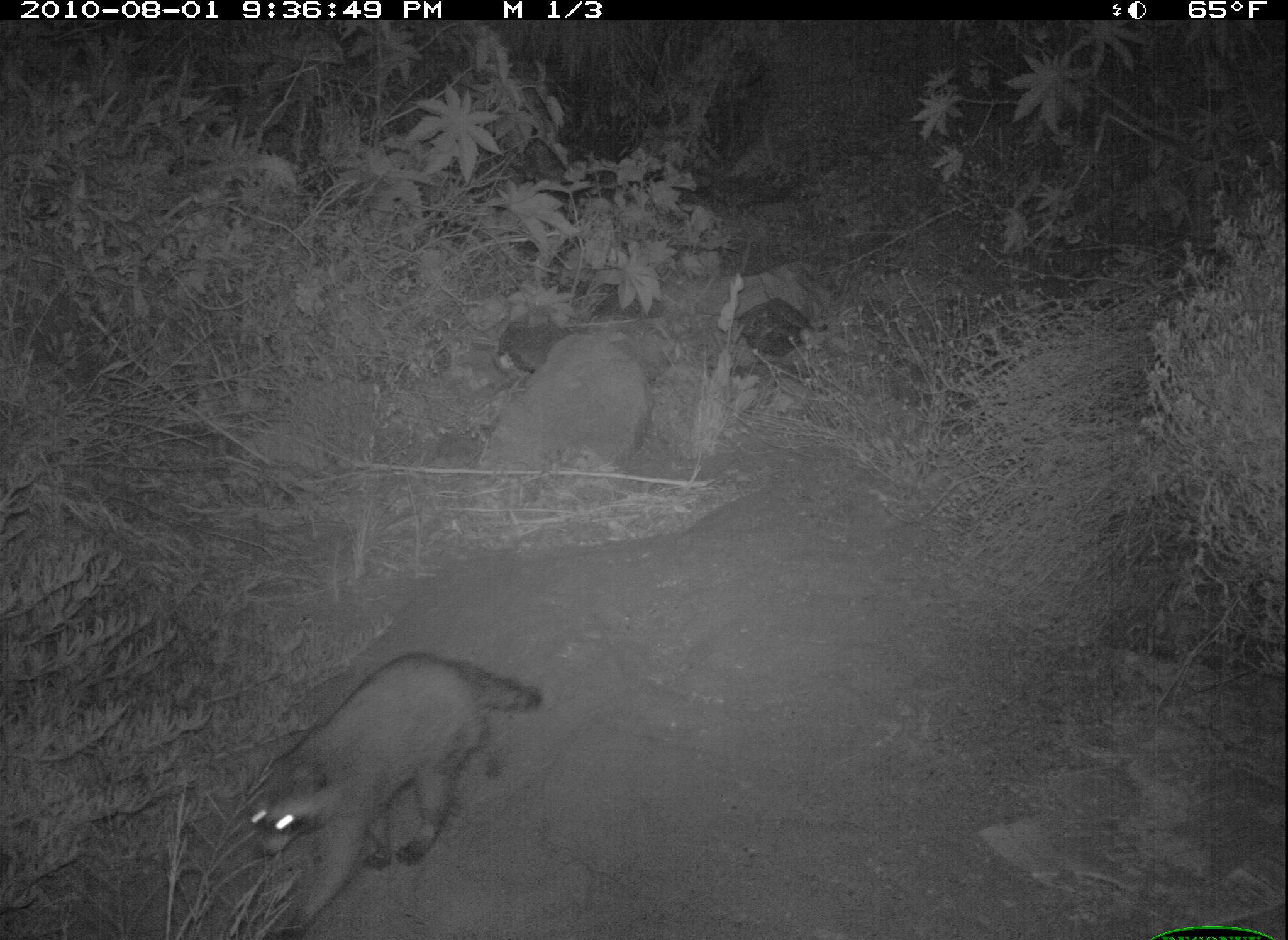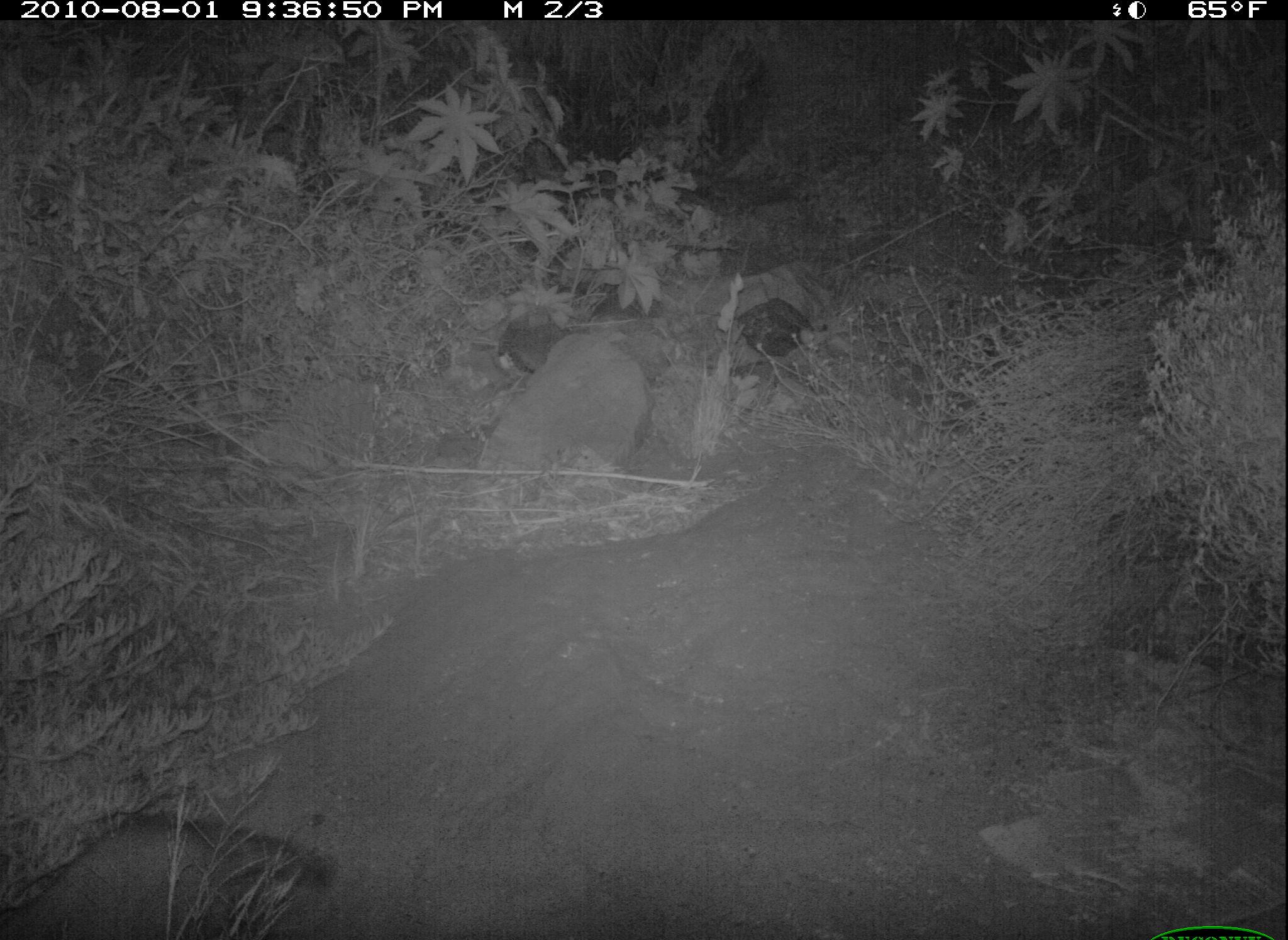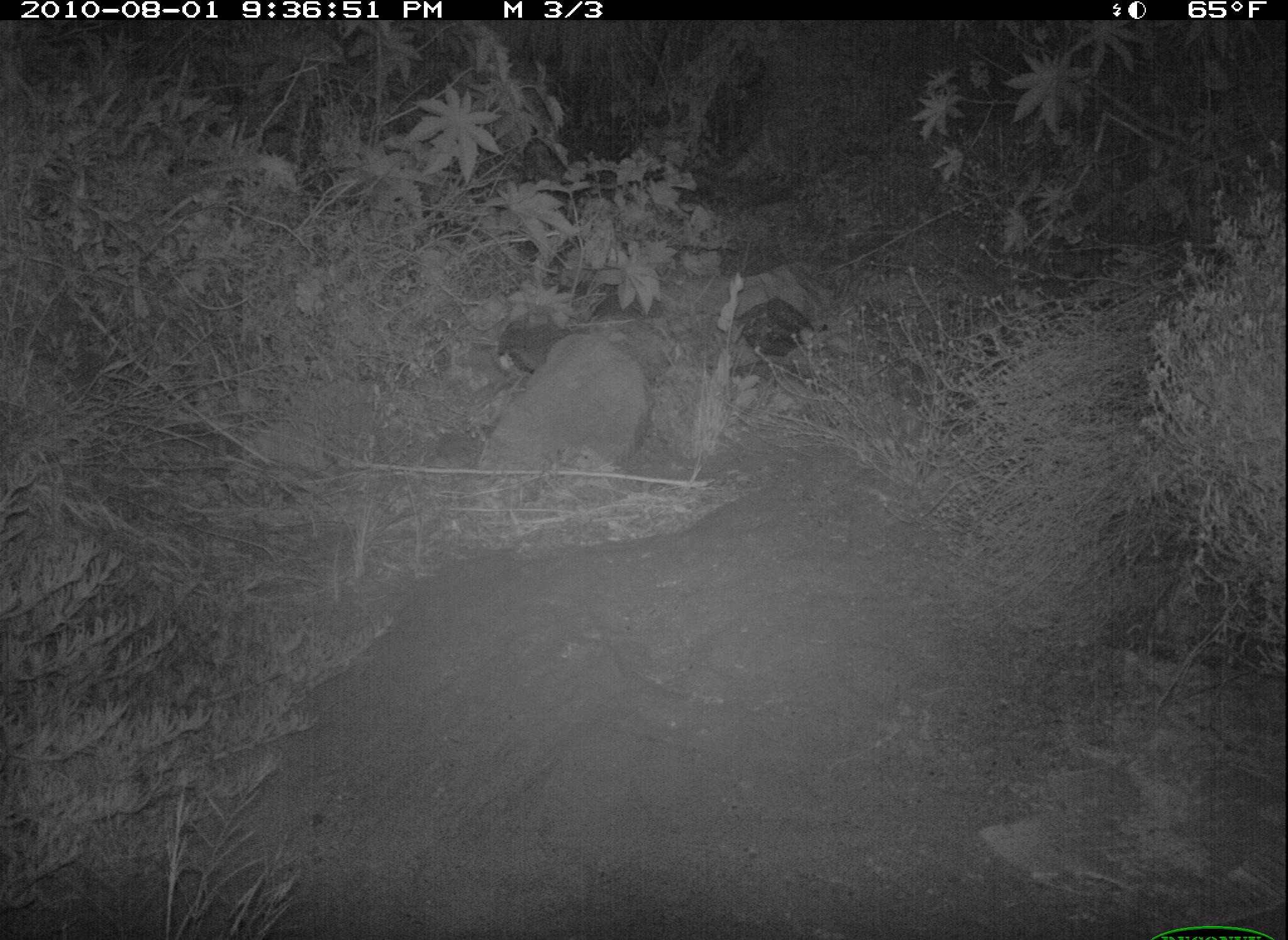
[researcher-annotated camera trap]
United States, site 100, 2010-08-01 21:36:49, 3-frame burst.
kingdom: Animalia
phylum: Chordata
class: Mammalia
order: Carnivora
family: Procyonidae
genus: Procyon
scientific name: Procyon lotor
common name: raccoon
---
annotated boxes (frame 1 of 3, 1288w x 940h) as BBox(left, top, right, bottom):
raccoon: BBox(225, 631, 560, 940)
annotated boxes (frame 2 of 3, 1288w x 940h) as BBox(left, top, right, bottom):
raccoon: BBox(8, 802, 343, 940)